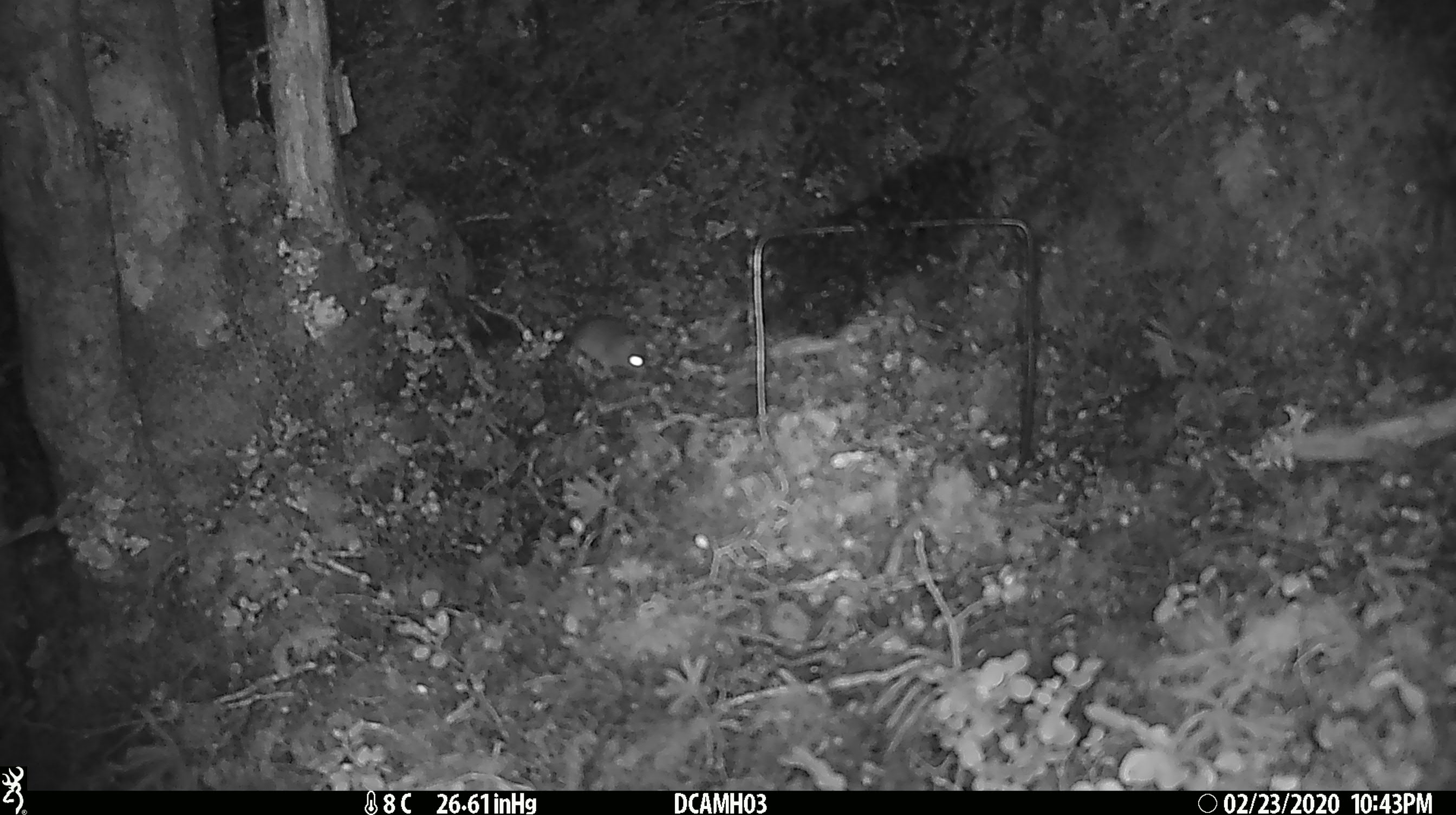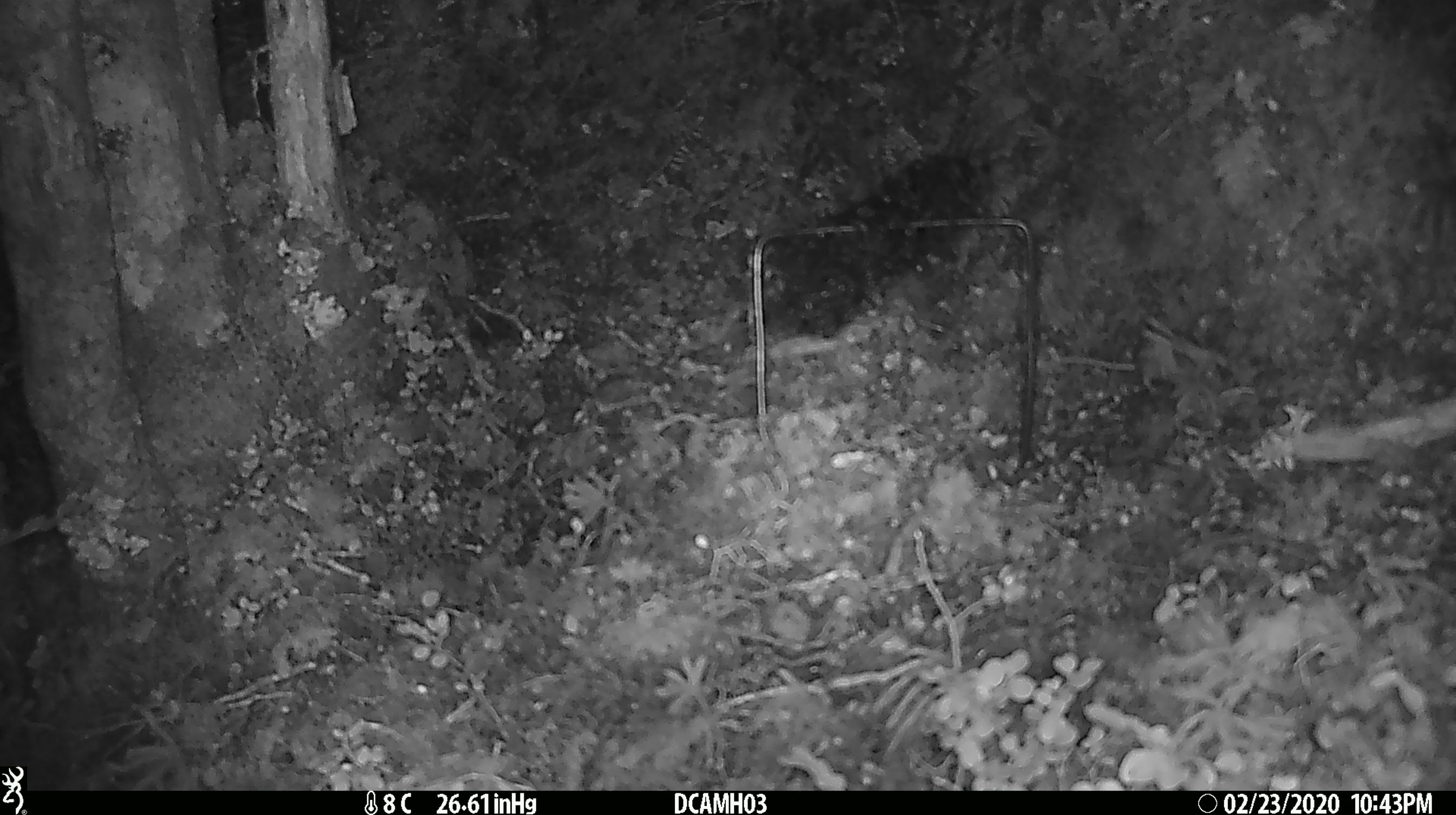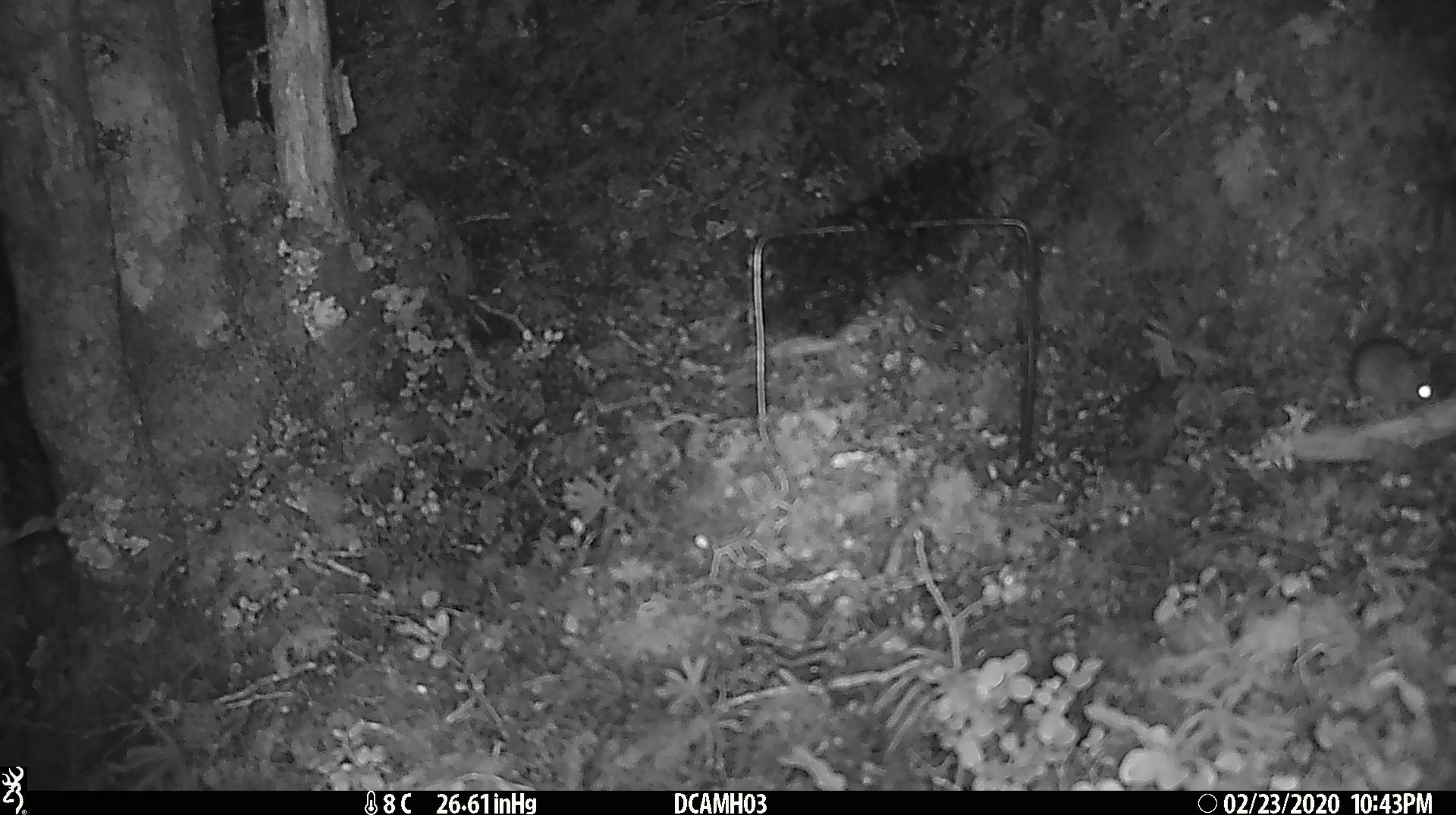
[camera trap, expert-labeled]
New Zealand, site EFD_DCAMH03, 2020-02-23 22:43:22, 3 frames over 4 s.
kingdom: Animalia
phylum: Chordata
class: Mammalia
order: Rodentia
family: Muridae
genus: Mus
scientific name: Mus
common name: mouse